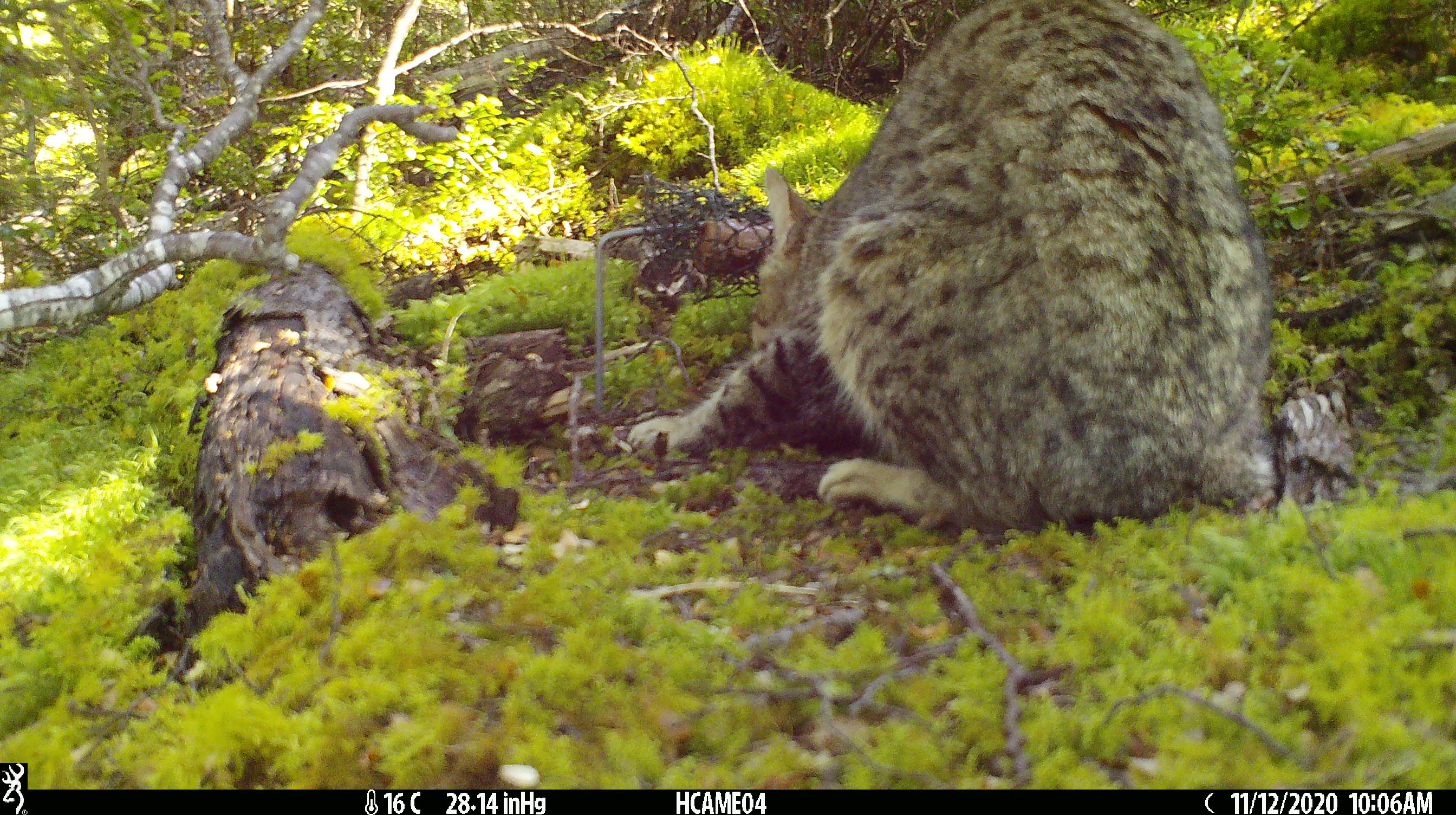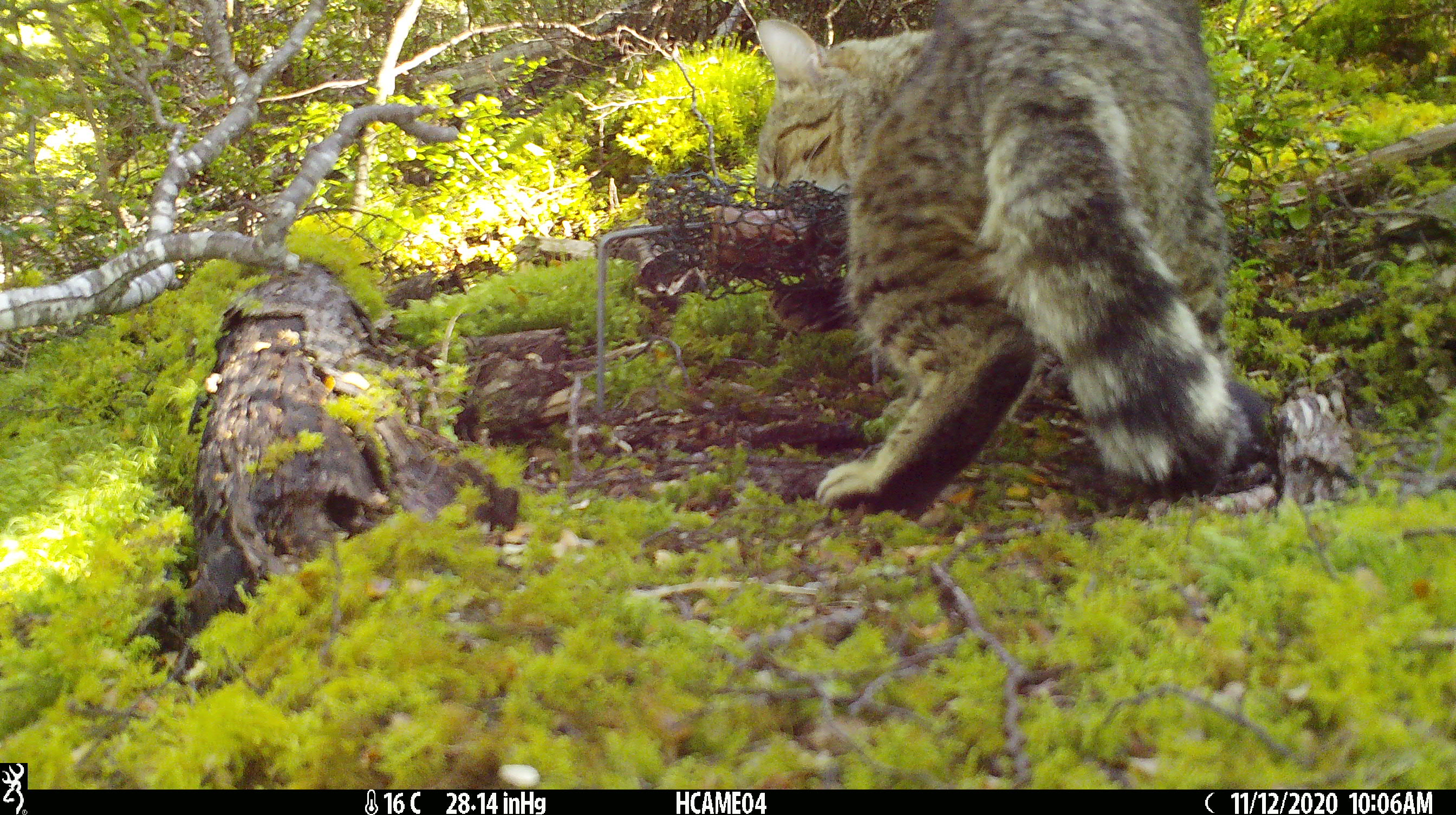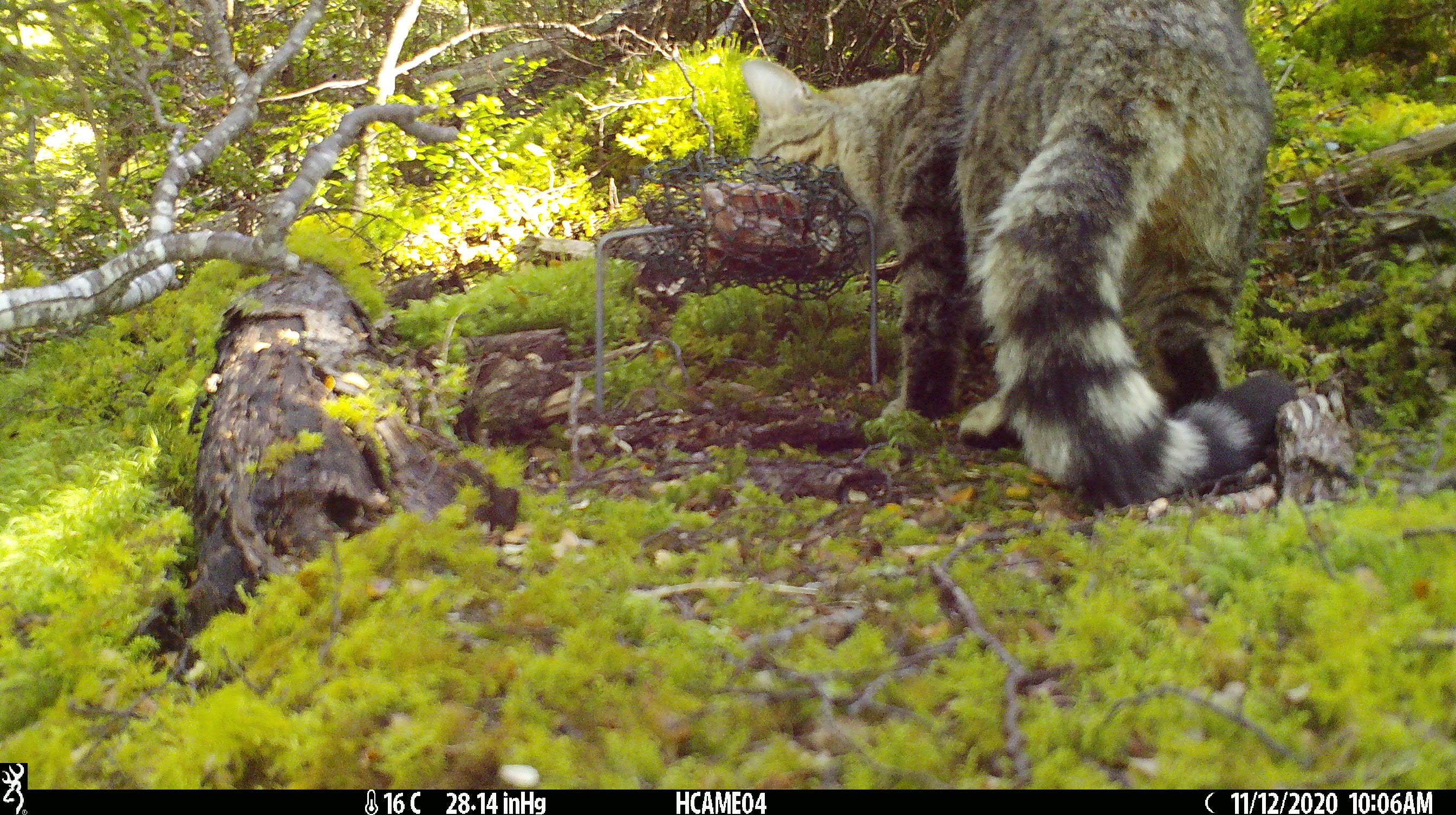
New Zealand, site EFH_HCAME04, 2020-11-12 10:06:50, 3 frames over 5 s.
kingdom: Animalia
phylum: Chordata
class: Mammalia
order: Carnivora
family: Felidae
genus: Felis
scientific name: Felis catus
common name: domestic cat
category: cat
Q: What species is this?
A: Cat (domestic cat) (Felis catus).